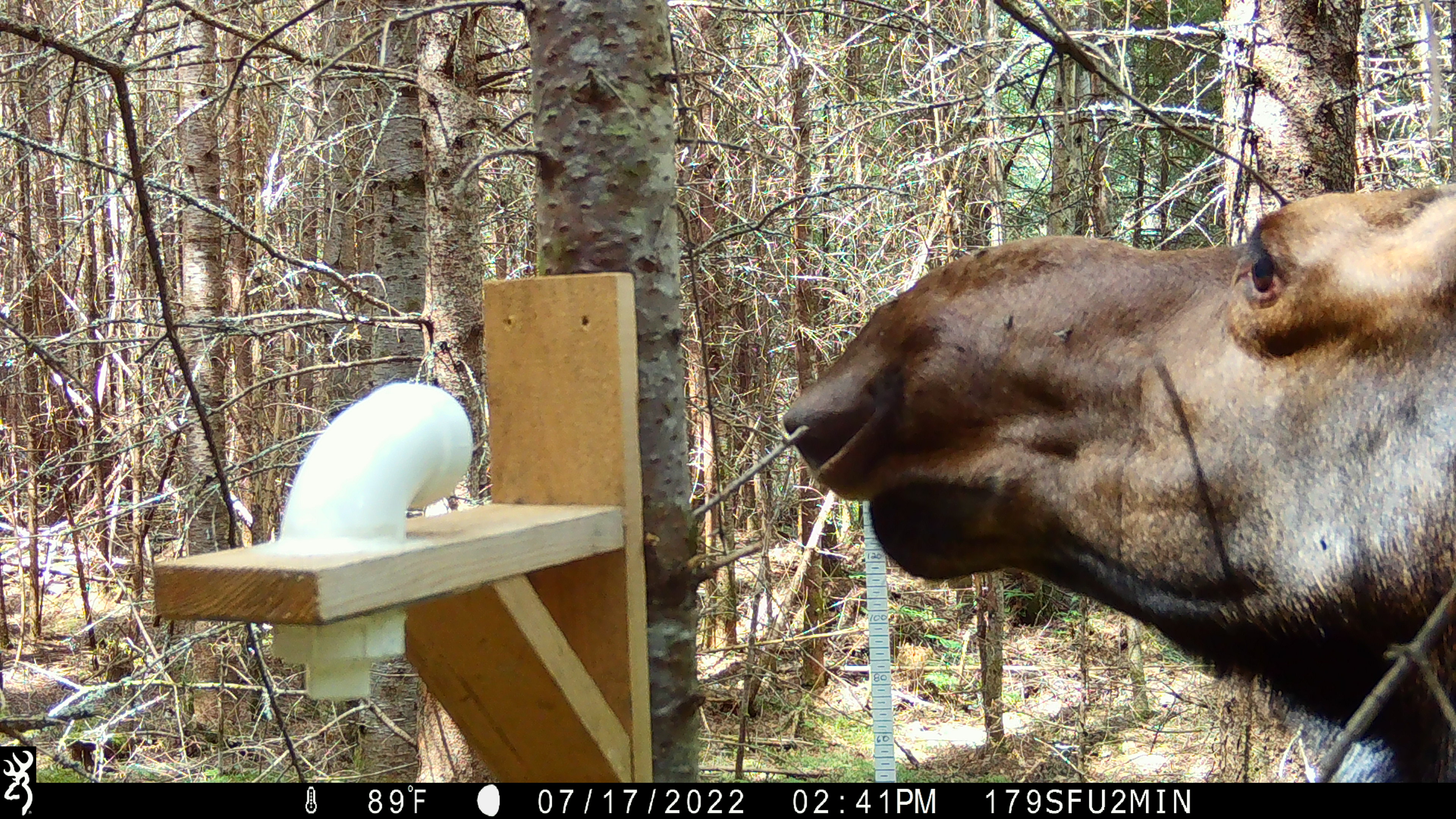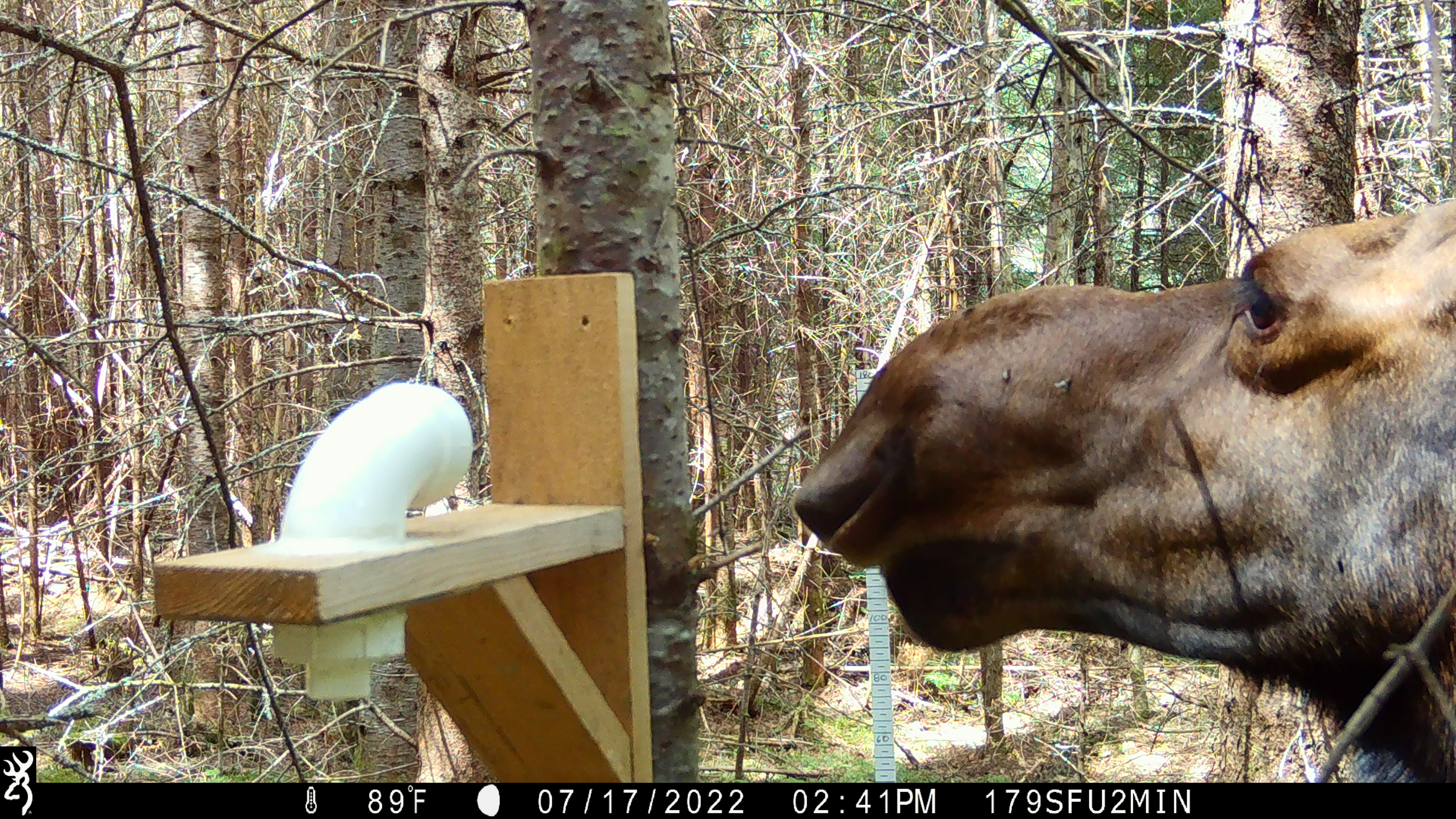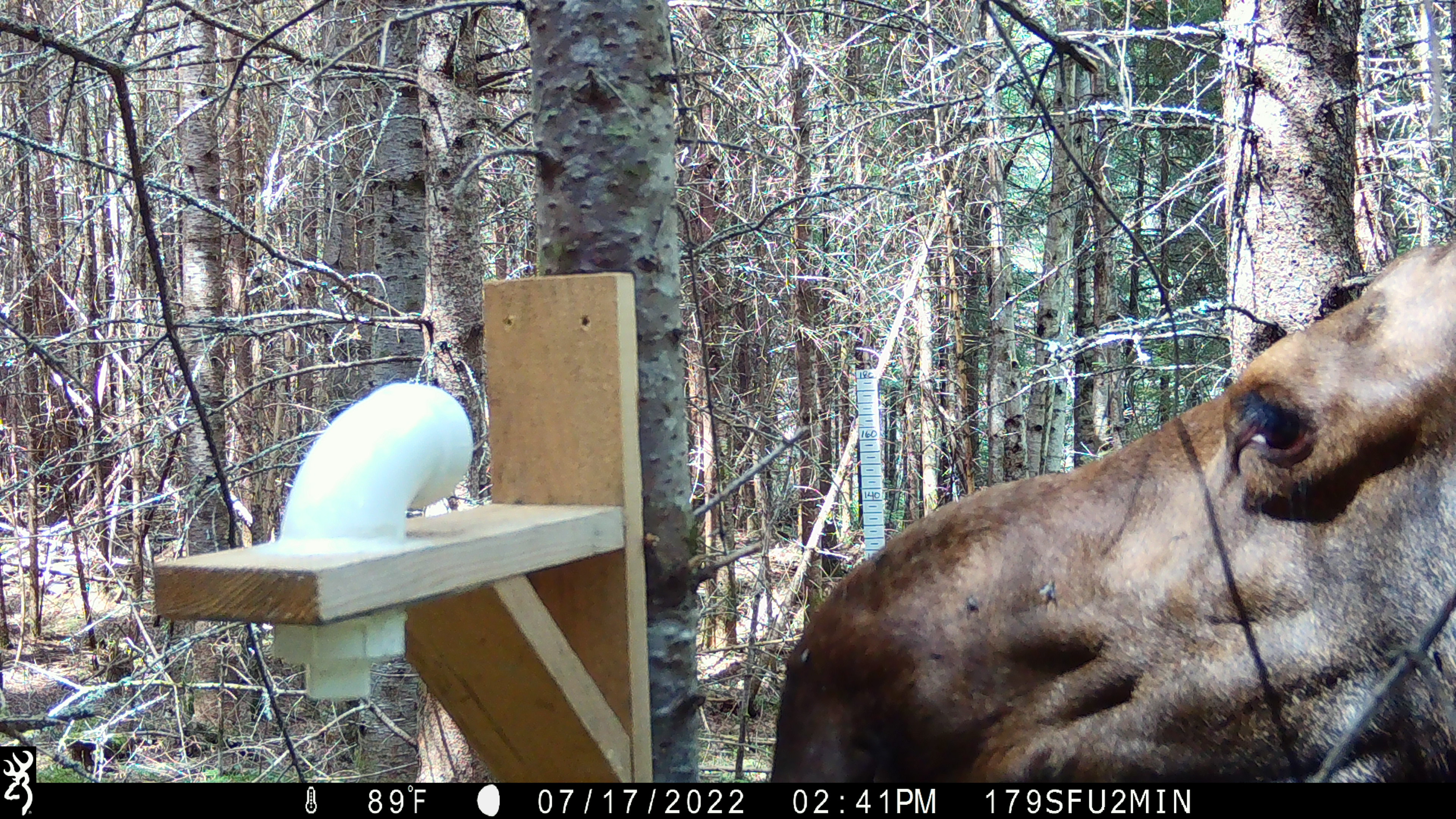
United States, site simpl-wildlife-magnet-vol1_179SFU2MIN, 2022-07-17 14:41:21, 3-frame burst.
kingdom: Animalia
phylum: Chordata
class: Mammalia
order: Artiodactyla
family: Cervidae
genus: Alces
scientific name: Alces alces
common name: moose